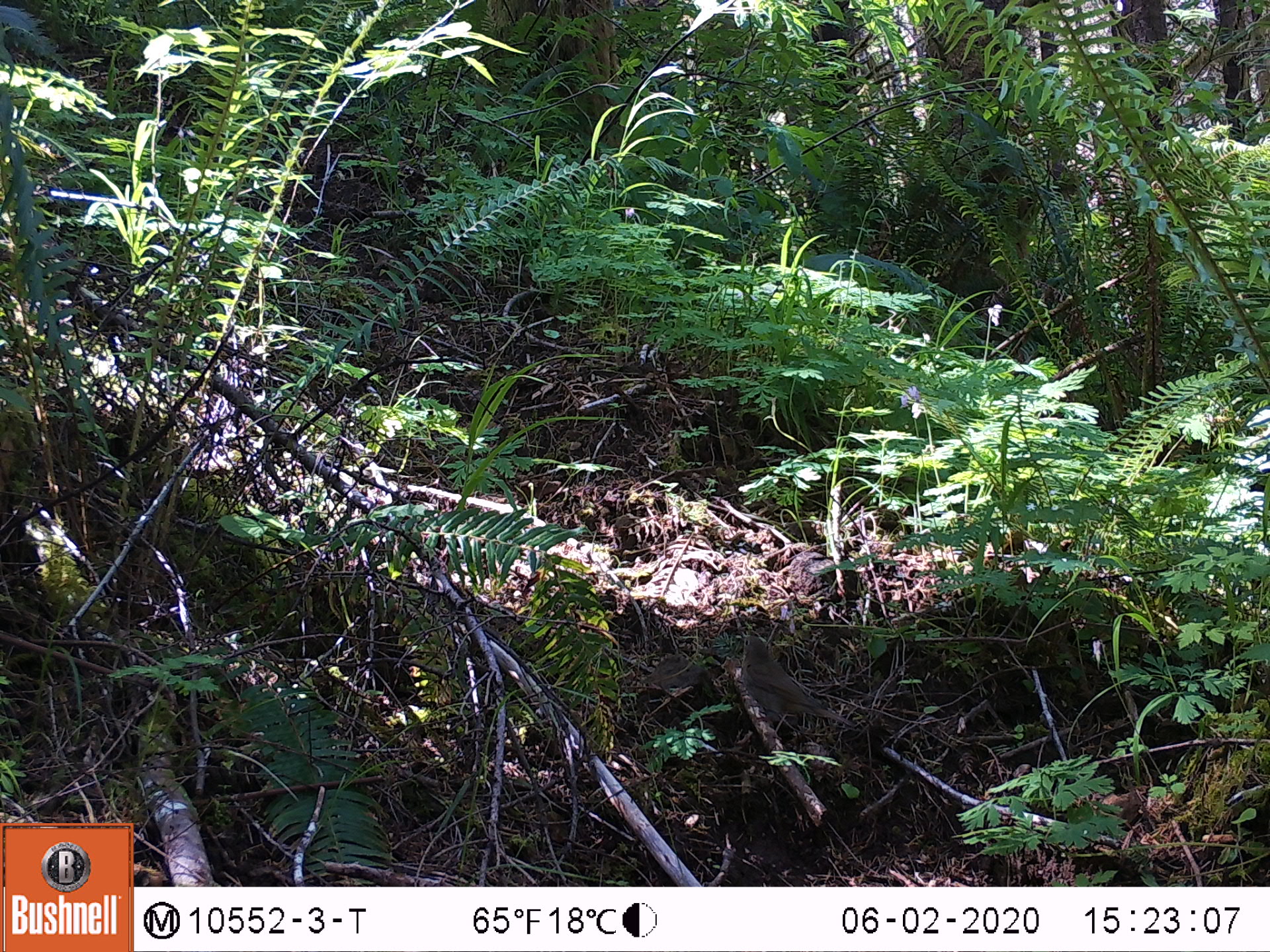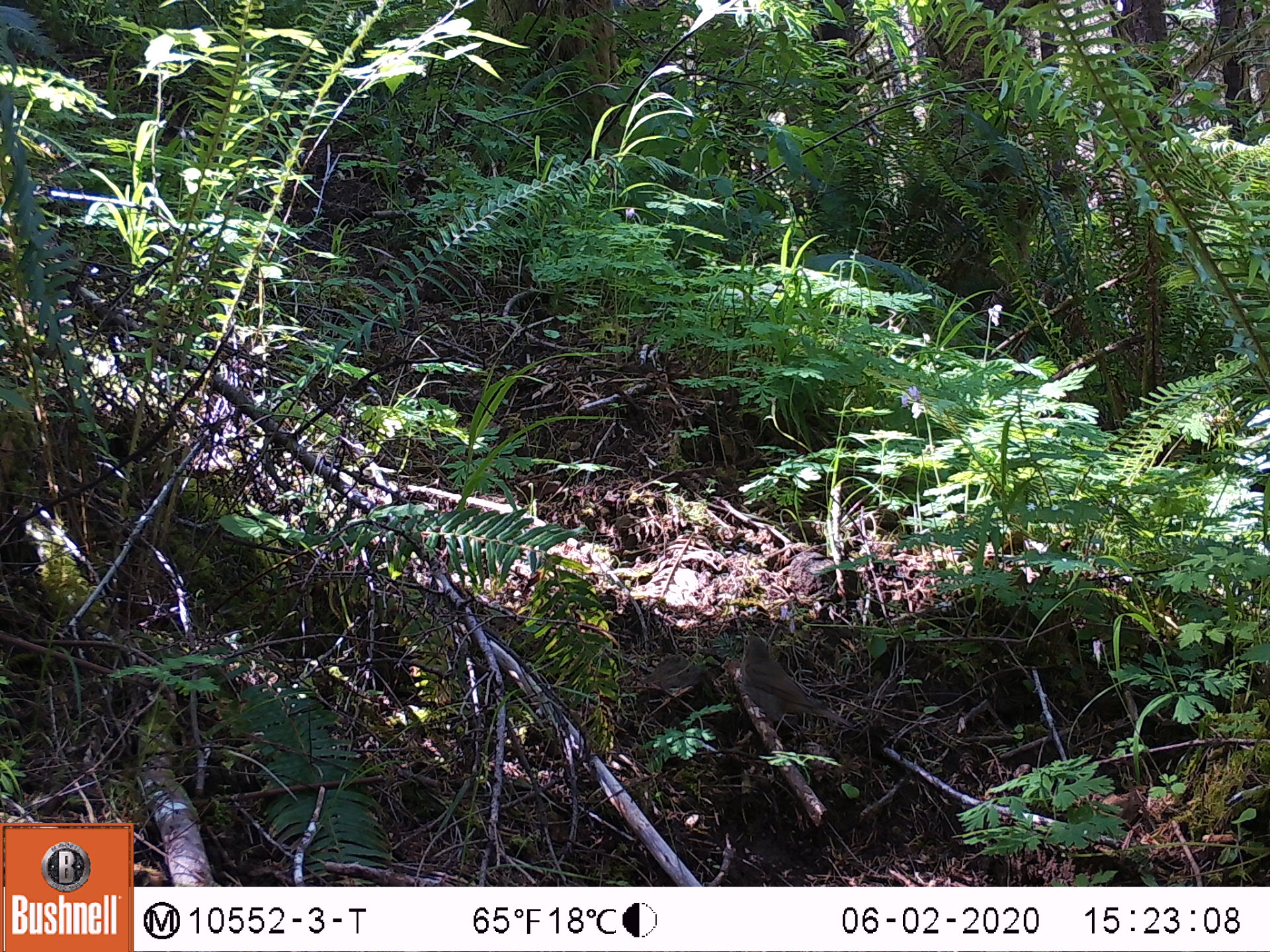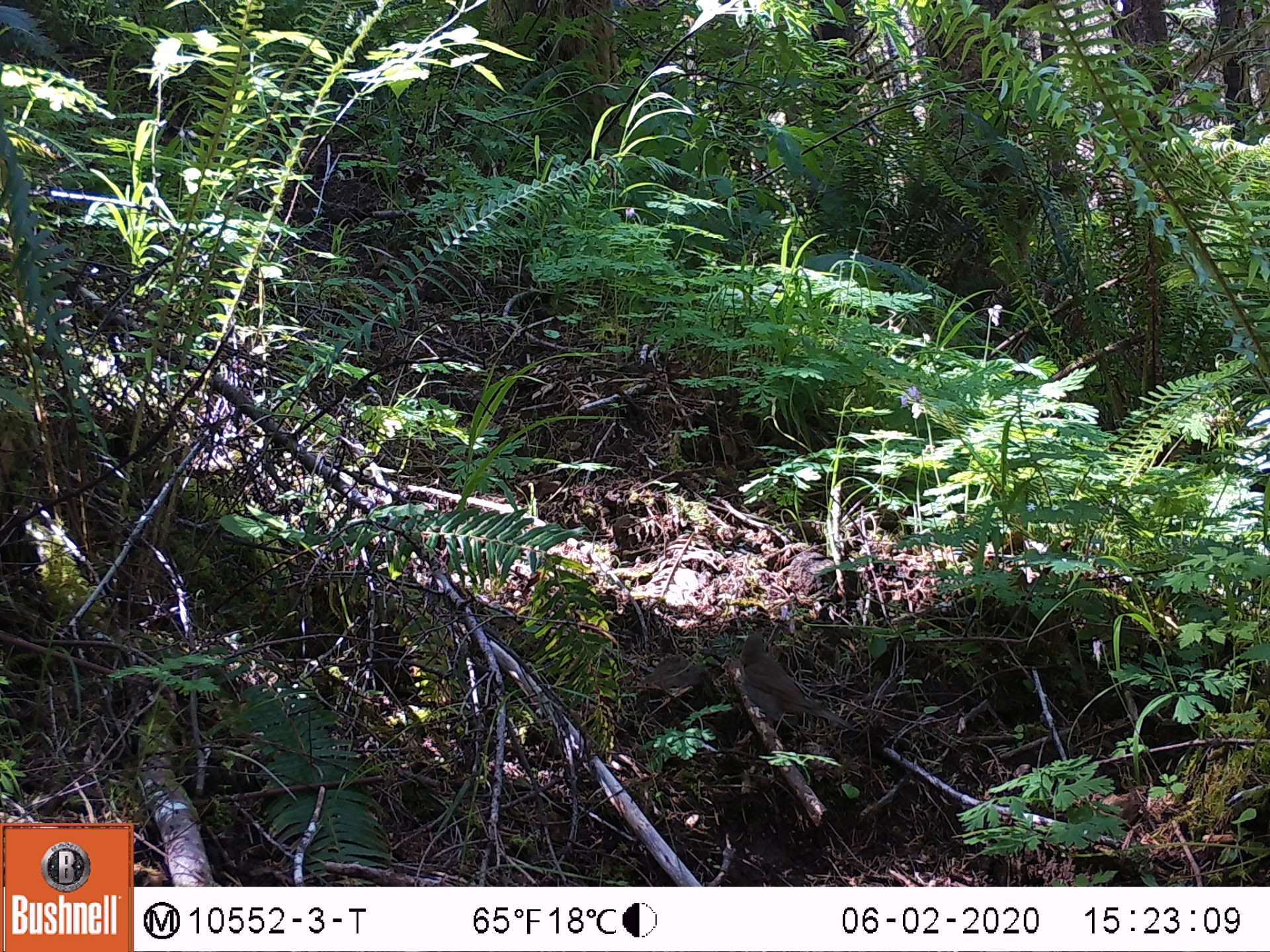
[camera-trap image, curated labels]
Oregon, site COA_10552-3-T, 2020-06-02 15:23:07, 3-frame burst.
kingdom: Animalia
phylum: Chordata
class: Aves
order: Passeriformes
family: Turdidae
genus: Catharus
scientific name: Catharus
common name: brown thrushes and nightingale-thrushes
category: catharus species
Catharus species (brown thrushes and nightingale-thrushes) (Catharus).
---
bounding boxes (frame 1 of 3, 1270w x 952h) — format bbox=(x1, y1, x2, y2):
catharus species: bbox=(738, 629, 855, 727)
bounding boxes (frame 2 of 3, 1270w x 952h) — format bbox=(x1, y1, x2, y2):
catharus species: bbox=(737, 631, 855, 731)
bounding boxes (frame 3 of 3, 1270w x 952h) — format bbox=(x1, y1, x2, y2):
catharus species: bbox=(740, 627, 857, 730)